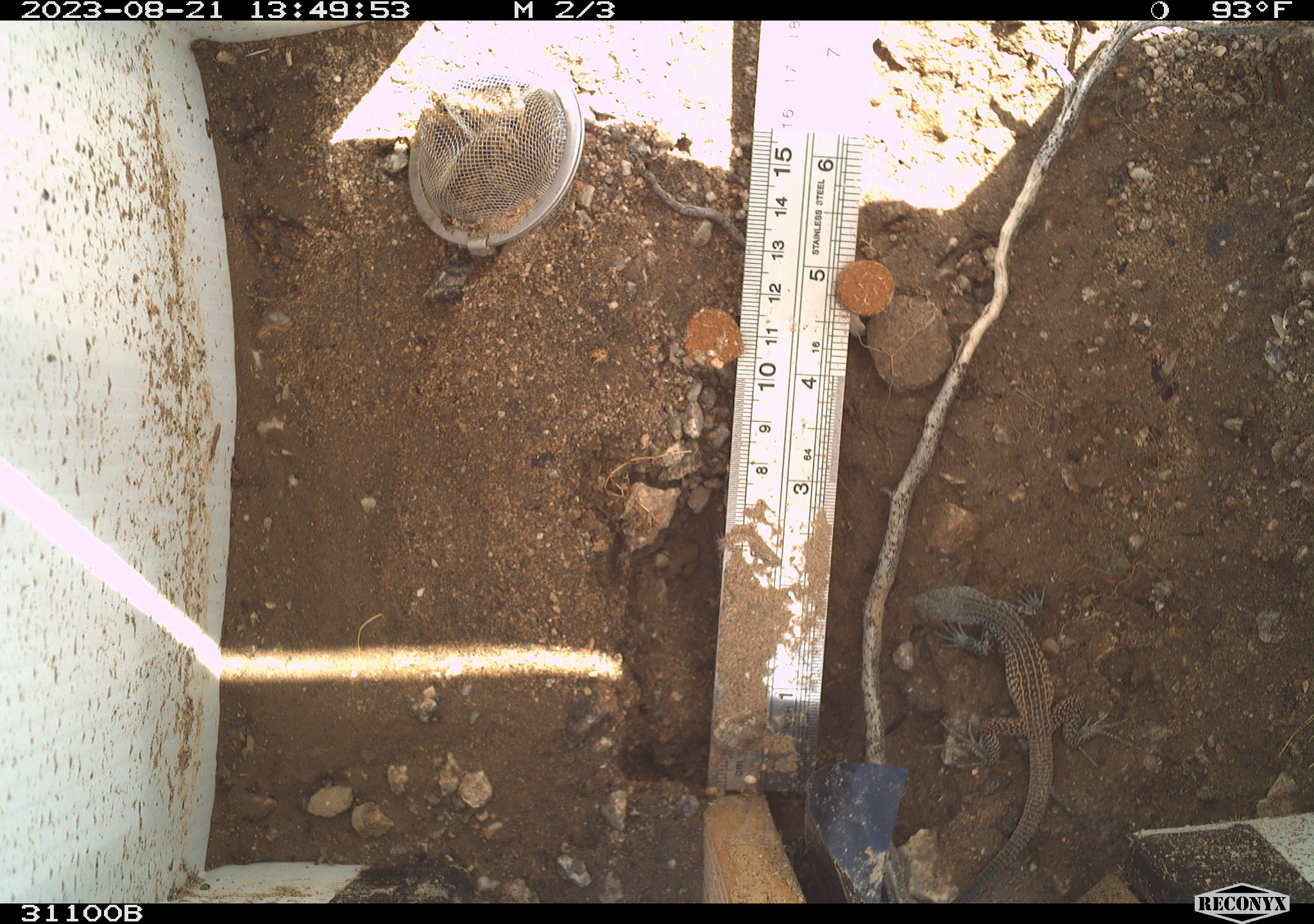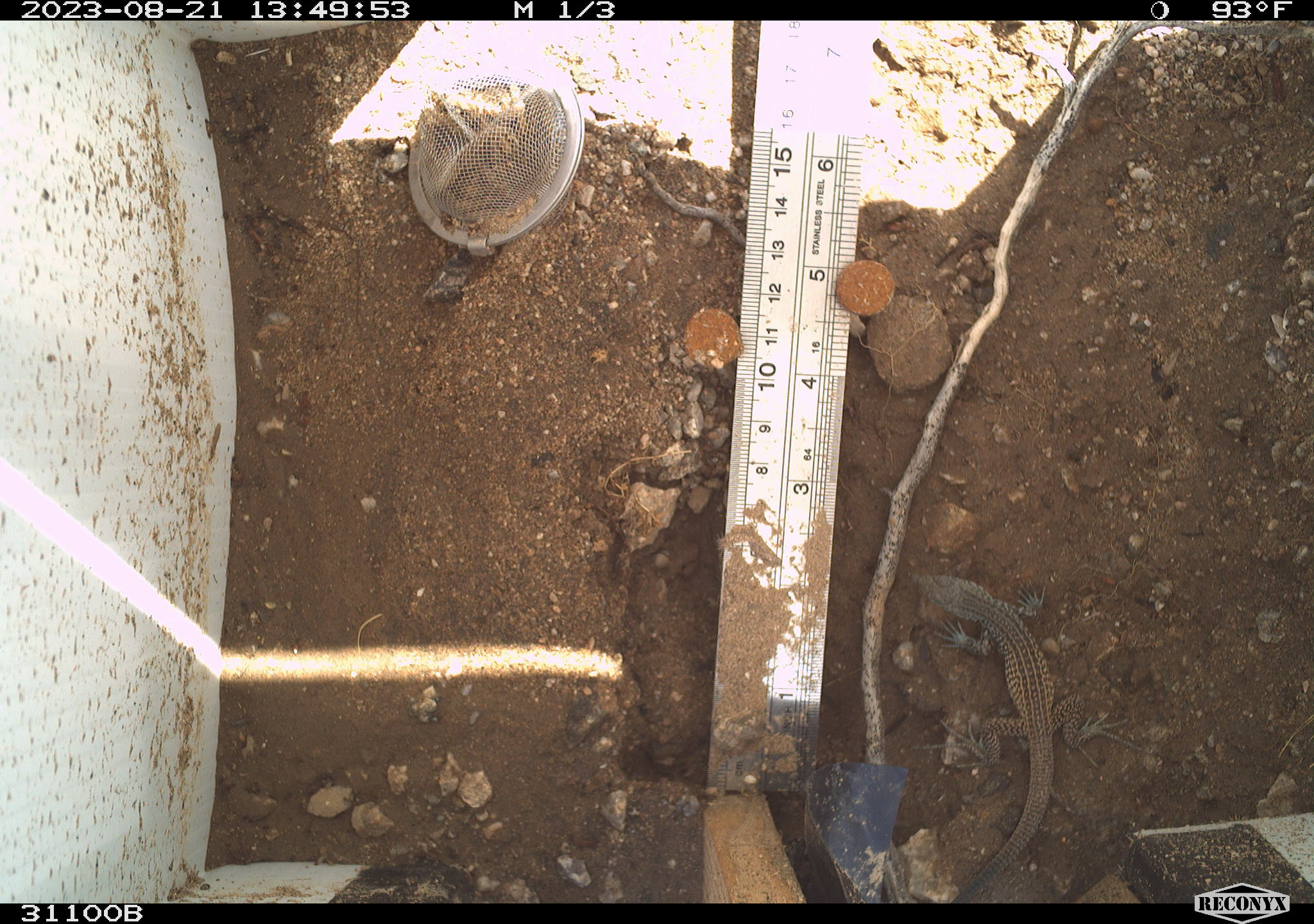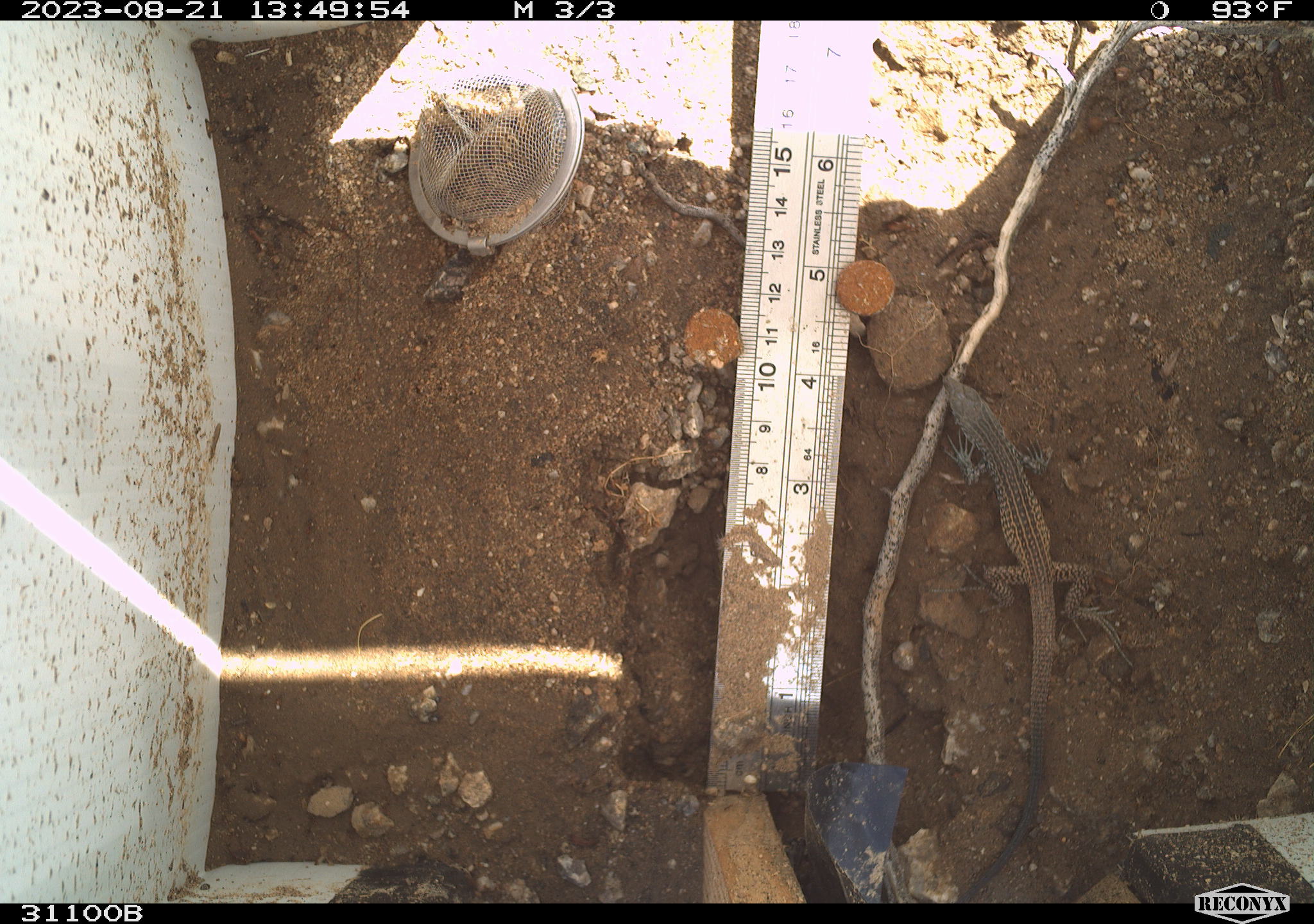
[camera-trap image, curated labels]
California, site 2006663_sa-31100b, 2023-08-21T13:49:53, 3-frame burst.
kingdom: Animalia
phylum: Chordata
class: Reptilia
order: Squamata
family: Teiidae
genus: Aspidoscelis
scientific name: Aspidoscelis tigris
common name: western whiptail